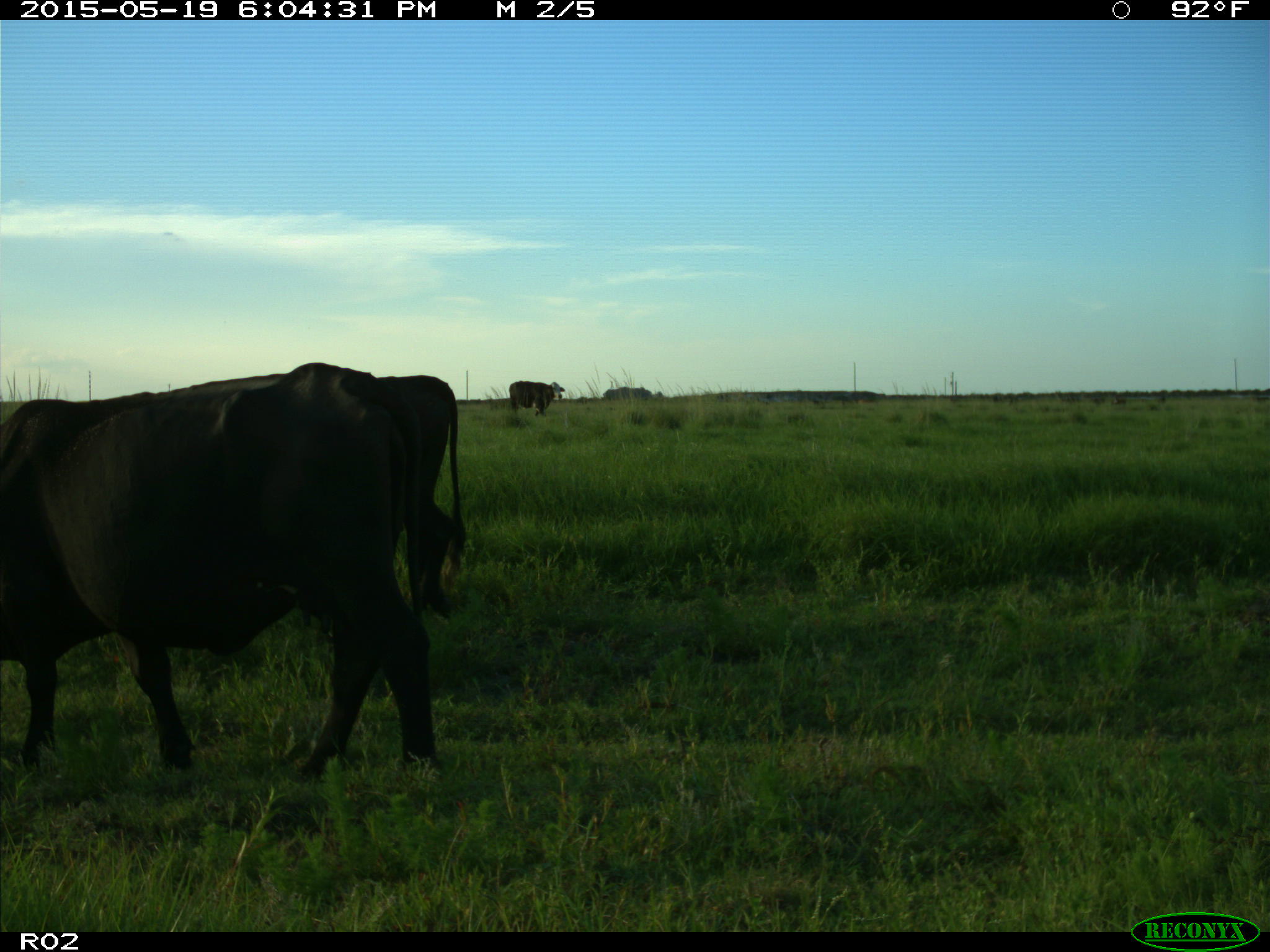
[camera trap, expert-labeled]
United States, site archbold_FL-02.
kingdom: Animalia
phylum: Chordata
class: Mammalia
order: Artiodactyla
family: Bovidae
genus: Bos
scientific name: Bos taurus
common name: domestic cow